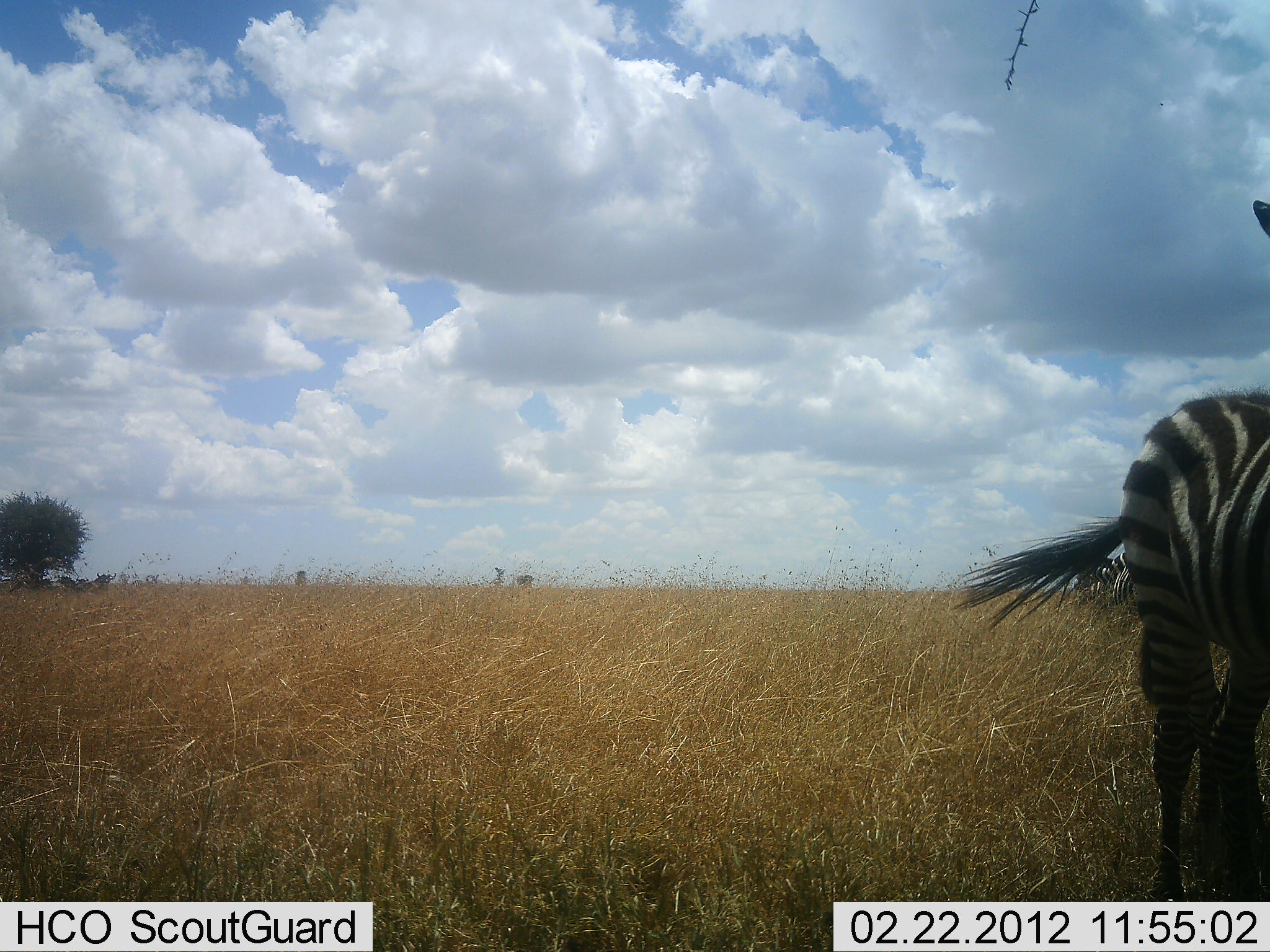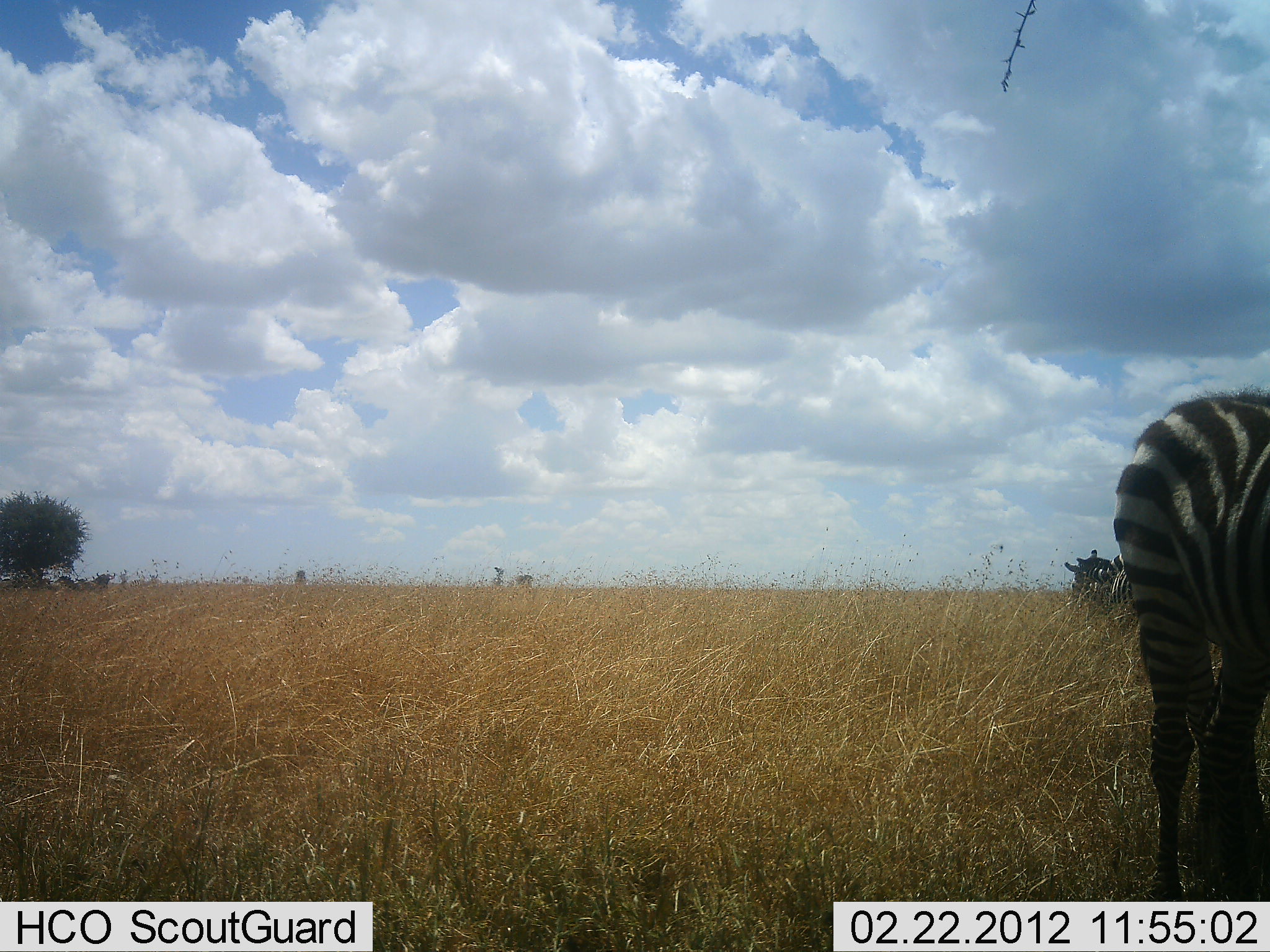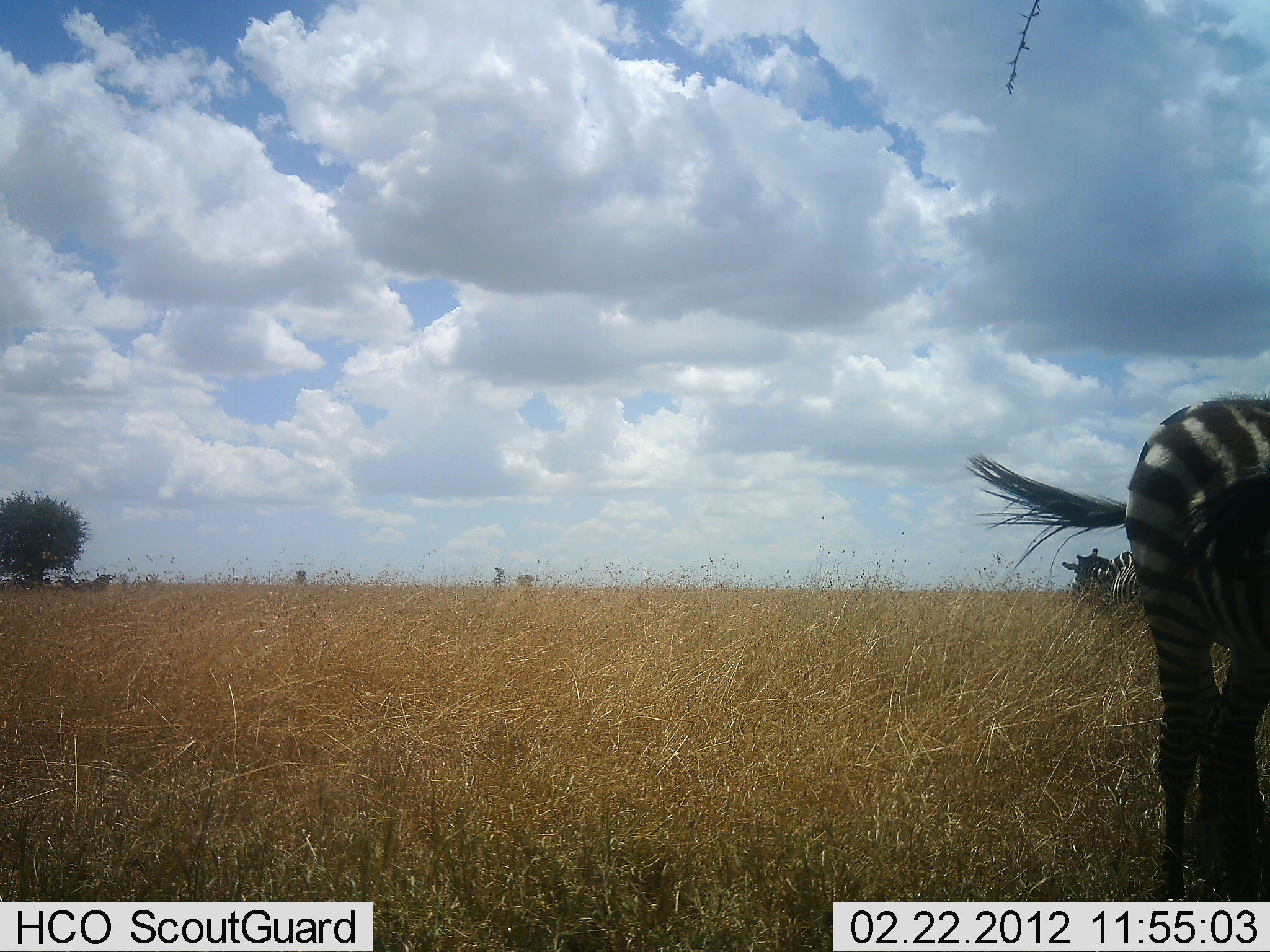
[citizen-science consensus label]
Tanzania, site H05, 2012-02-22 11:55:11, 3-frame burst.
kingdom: Animalia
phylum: Chordata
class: Mammalia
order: Perissodactyla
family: Equidae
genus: Equus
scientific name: Equus quagga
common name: plains zebra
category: zebra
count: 1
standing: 96%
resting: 4%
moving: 0%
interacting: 0%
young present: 4%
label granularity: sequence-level